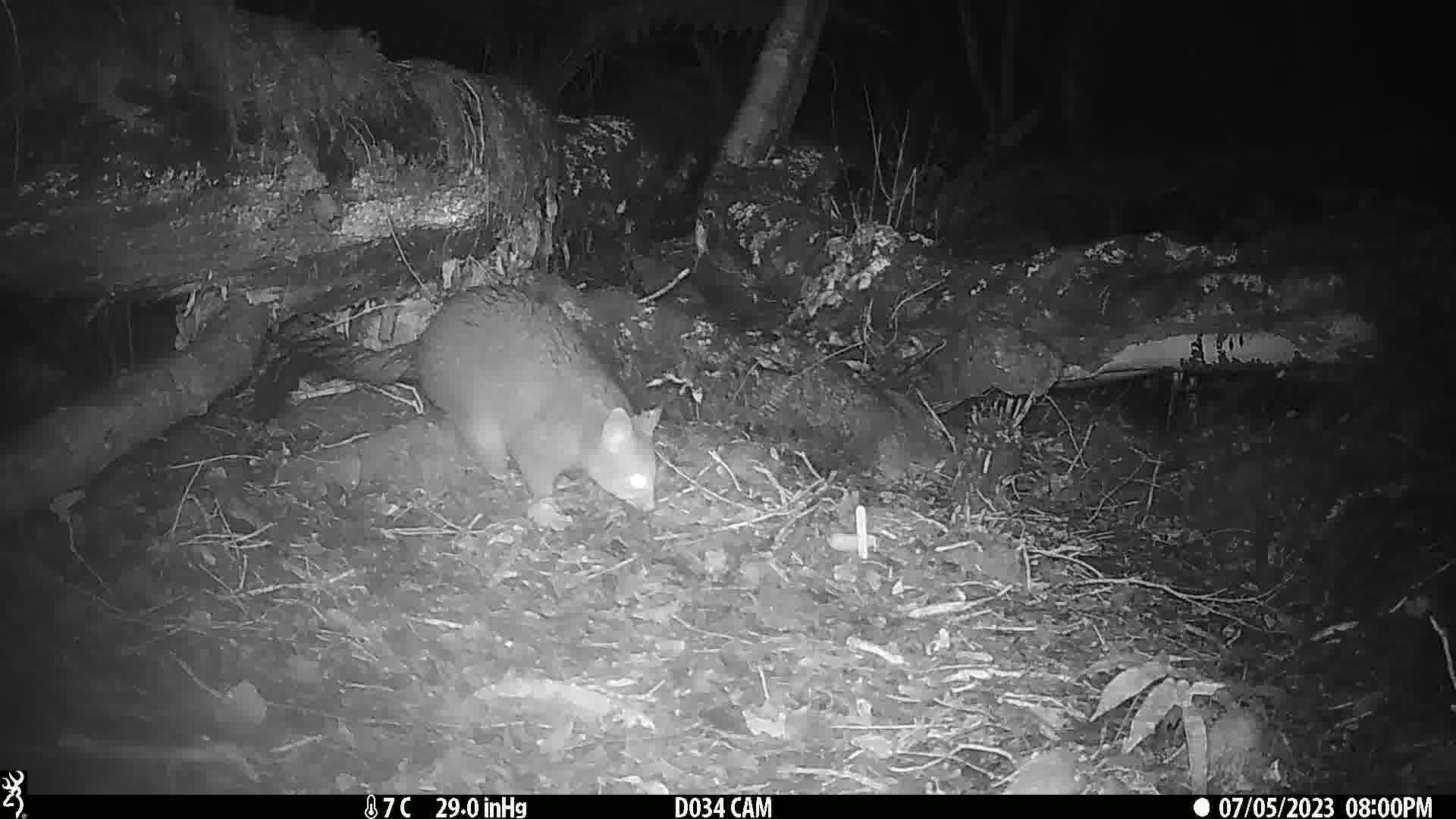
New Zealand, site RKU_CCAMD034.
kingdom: Animalia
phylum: Chordata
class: Mammalia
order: Diprotodontia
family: Phalangeridae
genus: Trichosurus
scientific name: Trichosurus vulpecula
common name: common brushtail possum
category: possum